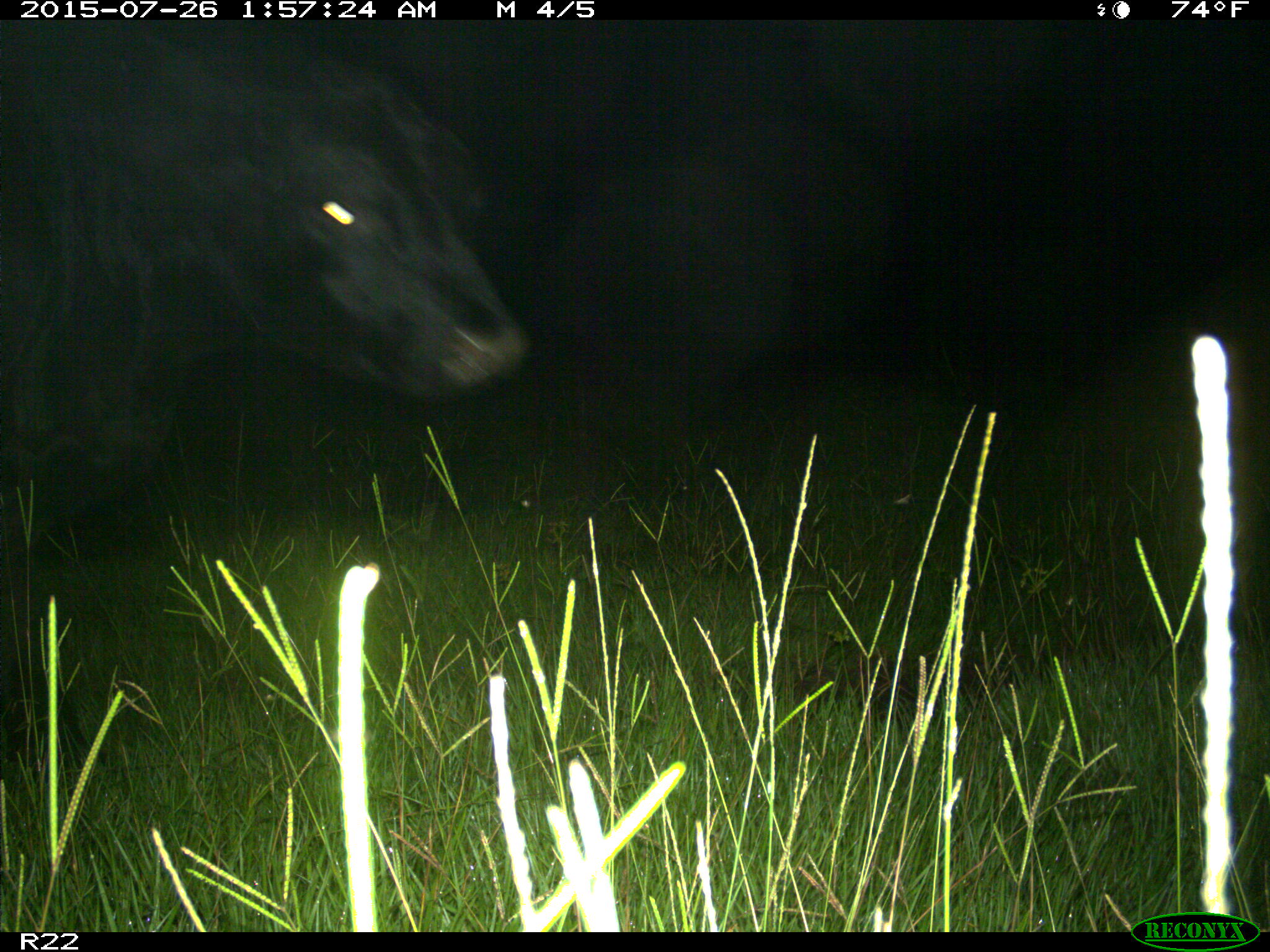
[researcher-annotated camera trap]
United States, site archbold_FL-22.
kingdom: Animalia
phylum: Chordata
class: Mammalia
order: Artiodactyla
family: Bovidae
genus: Bos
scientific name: Bos taurus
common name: domestic cow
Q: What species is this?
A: Bos taurus (domestic cow).